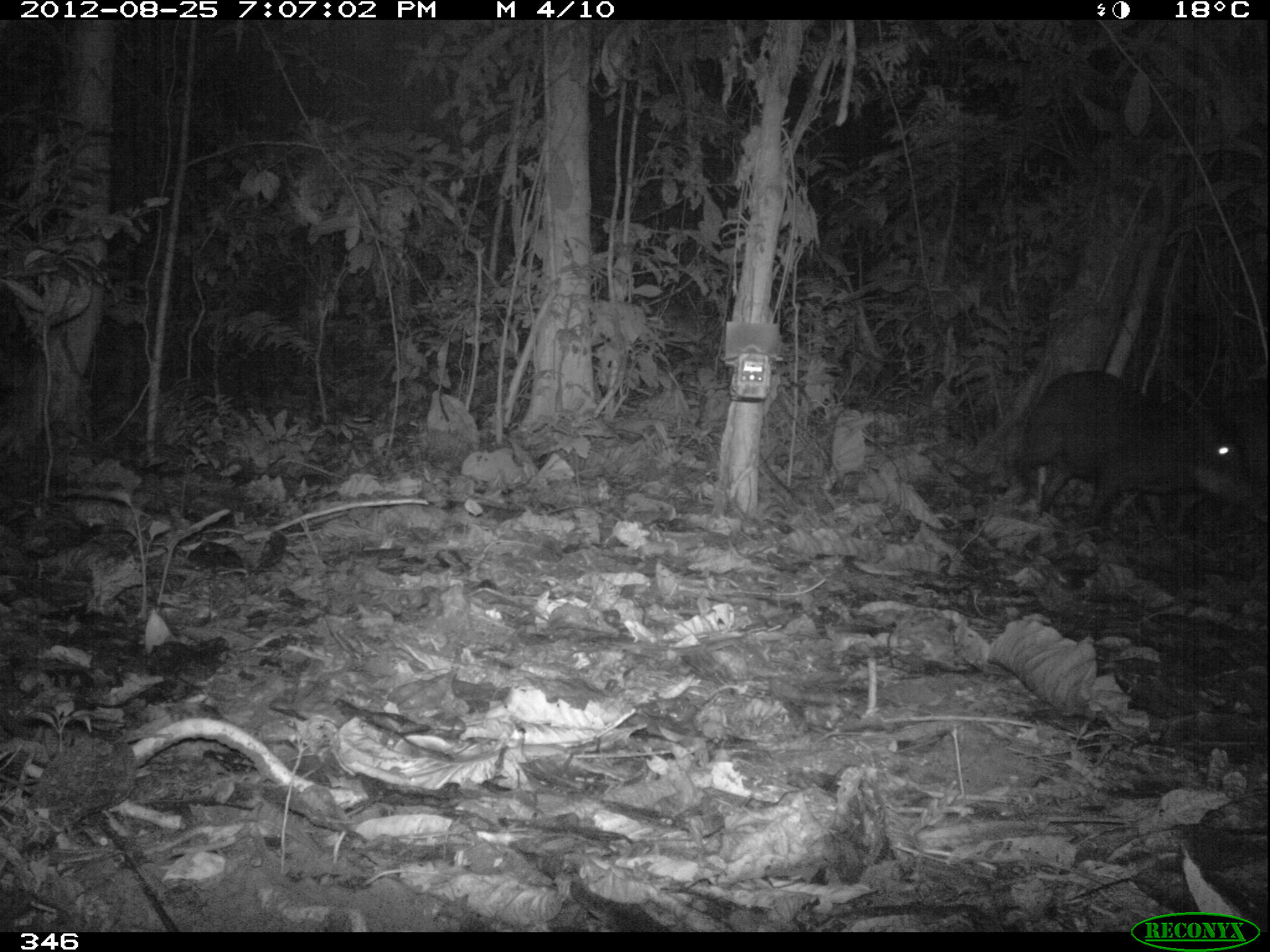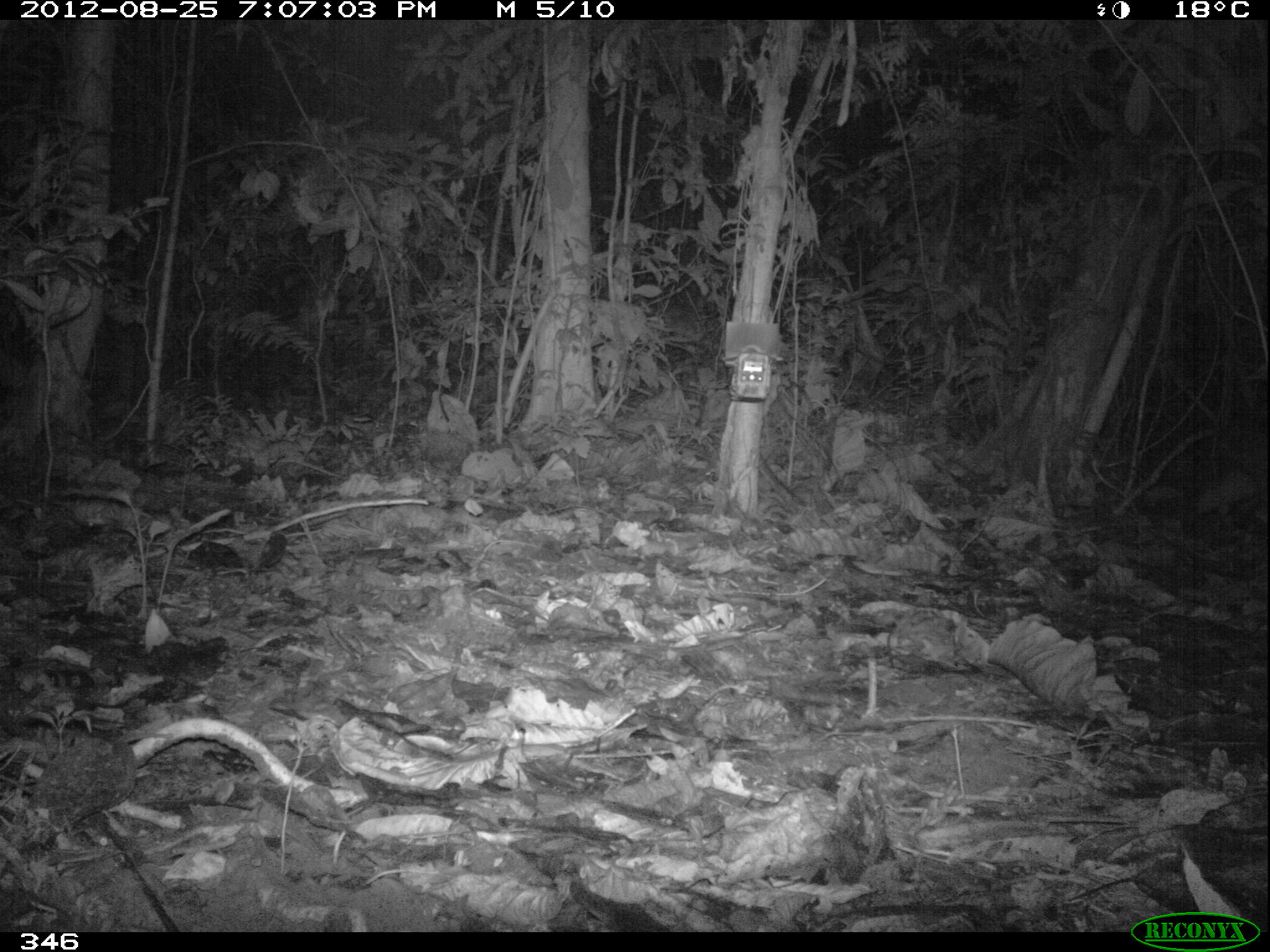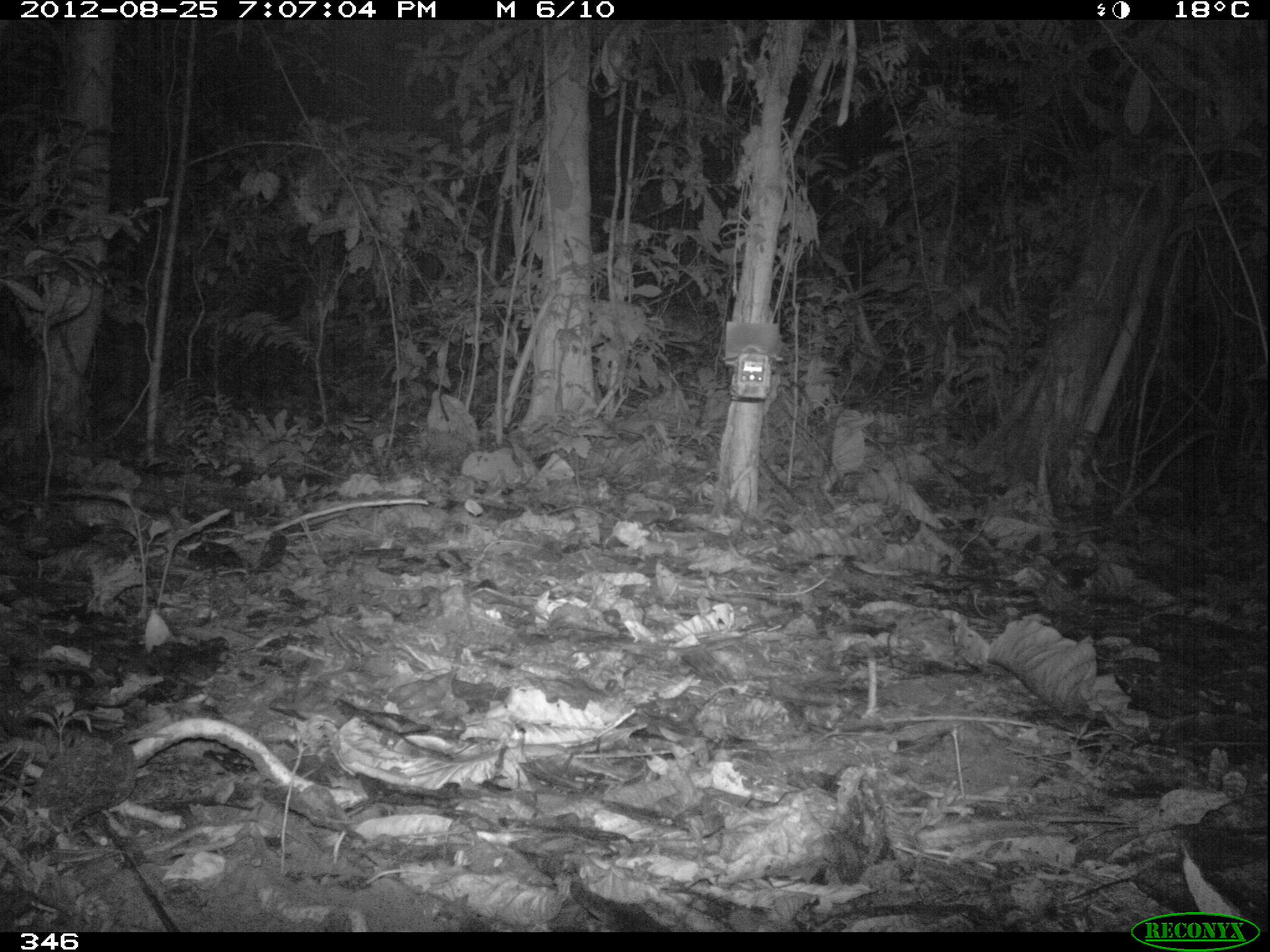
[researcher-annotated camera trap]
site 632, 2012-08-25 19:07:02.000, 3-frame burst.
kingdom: Animalia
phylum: Chordata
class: Mammalia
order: Artiodactyla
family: Tayassuidae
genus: Tayassu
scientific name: Tayassu pecari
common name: white-lipped peccary